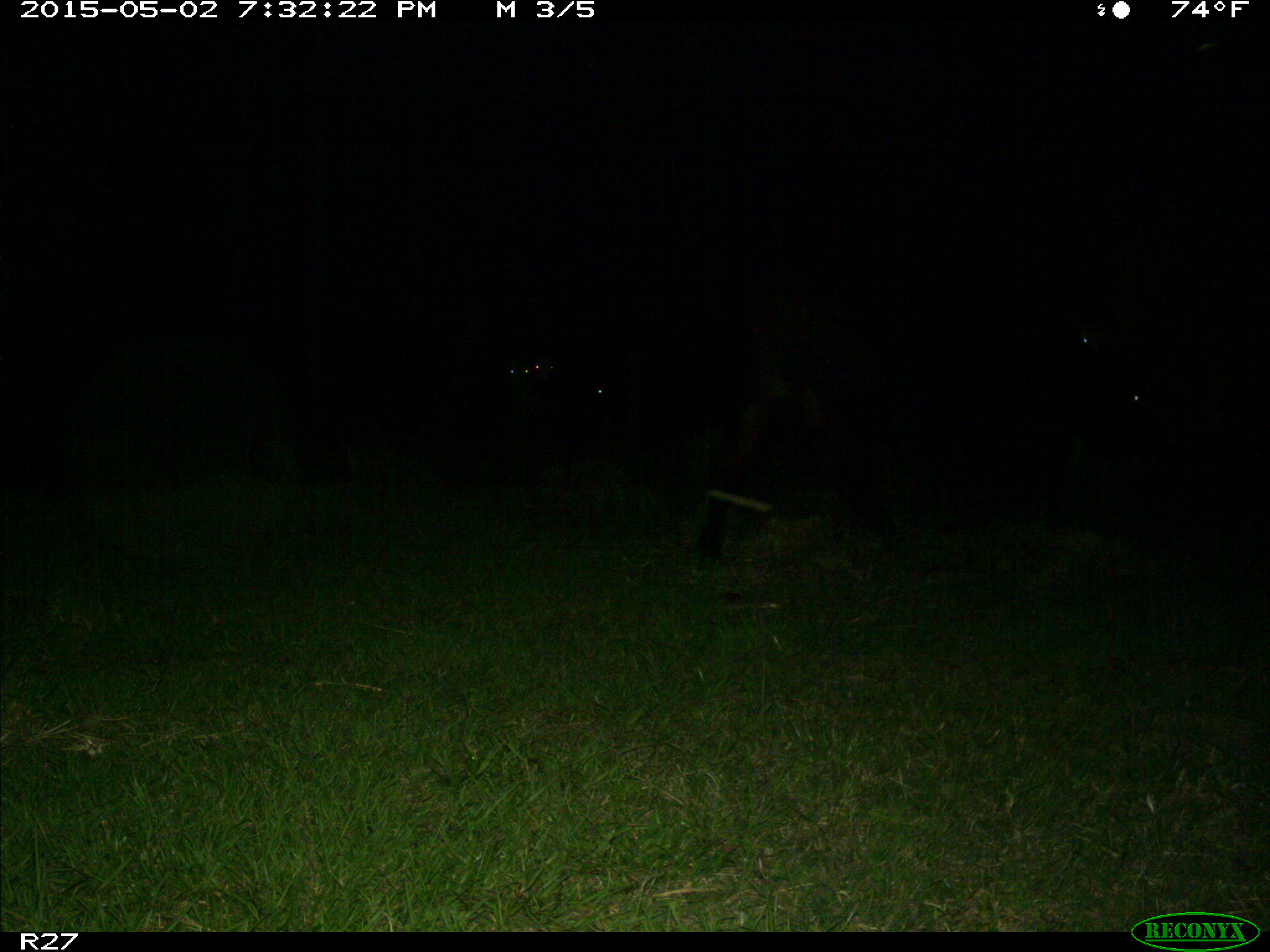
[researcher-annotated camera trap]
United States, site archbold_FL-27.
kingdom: Animalia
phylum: Chordata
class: Mammalia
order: Artiodactyla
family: Bovidae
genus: Bos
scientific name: Bos taurus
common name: domestic cow